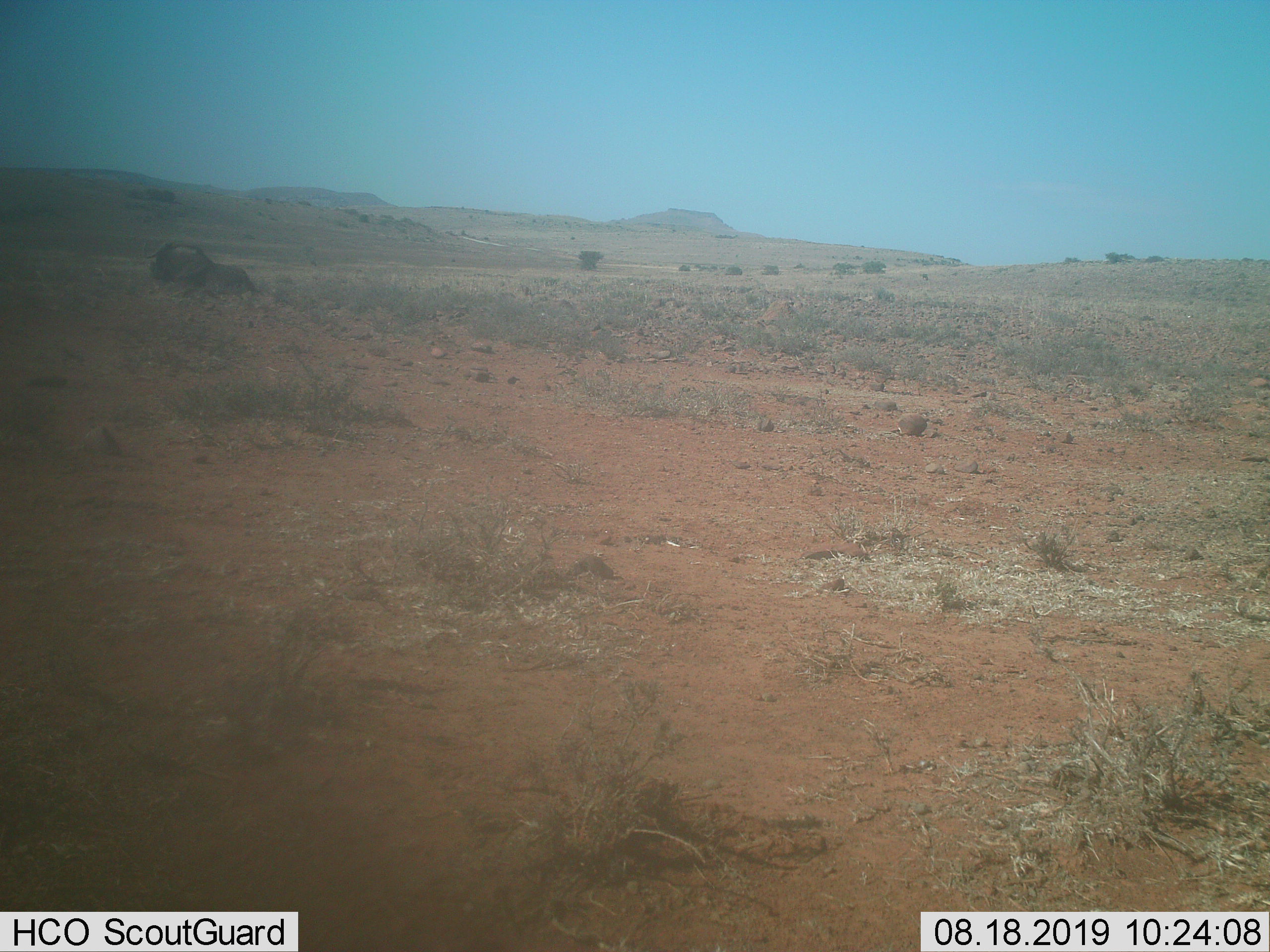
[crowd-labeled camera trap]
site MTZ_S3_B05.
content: unidentified animal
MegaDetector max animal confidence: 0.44